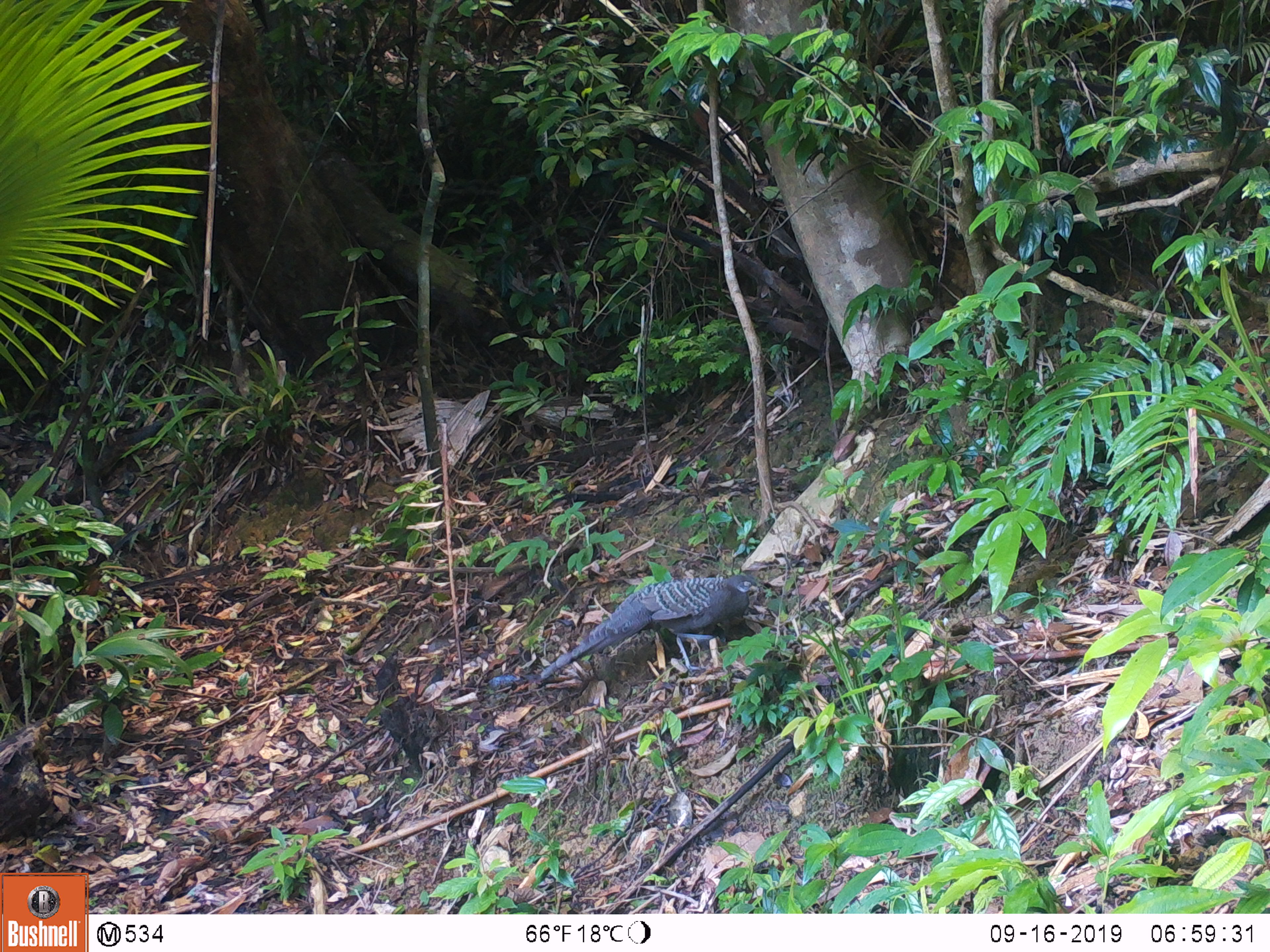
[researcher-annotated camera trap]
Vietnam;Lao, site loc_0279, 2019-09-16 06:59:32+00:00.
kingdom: Animalia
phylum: Chordata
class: Aves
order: Galliformes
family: Phasianidae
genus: Polyplectron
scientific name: Polyplectron bicalcaratum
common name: gray peacock-pheasant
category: grey peacock pheasant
Grey peacock pheasant (gray peacock-pheasant) (Polyplectron bicalcaratum). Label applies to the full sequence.